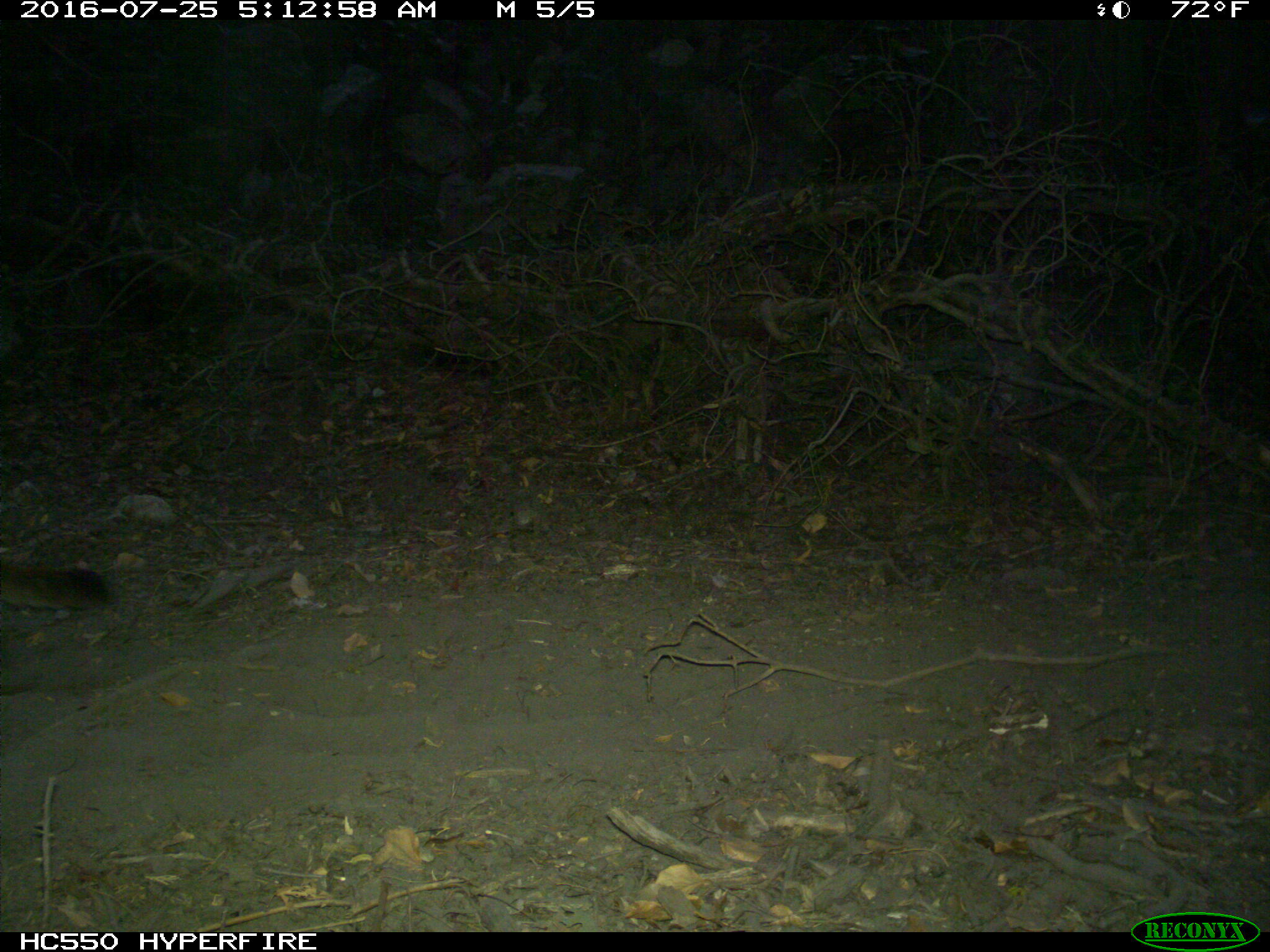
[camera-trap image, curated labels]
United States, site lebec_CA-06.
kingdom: Animalia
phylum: Chordata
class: Mammalia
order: Carnivora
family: Felidae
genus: Puma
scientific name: Puma concolor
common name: mountain lion